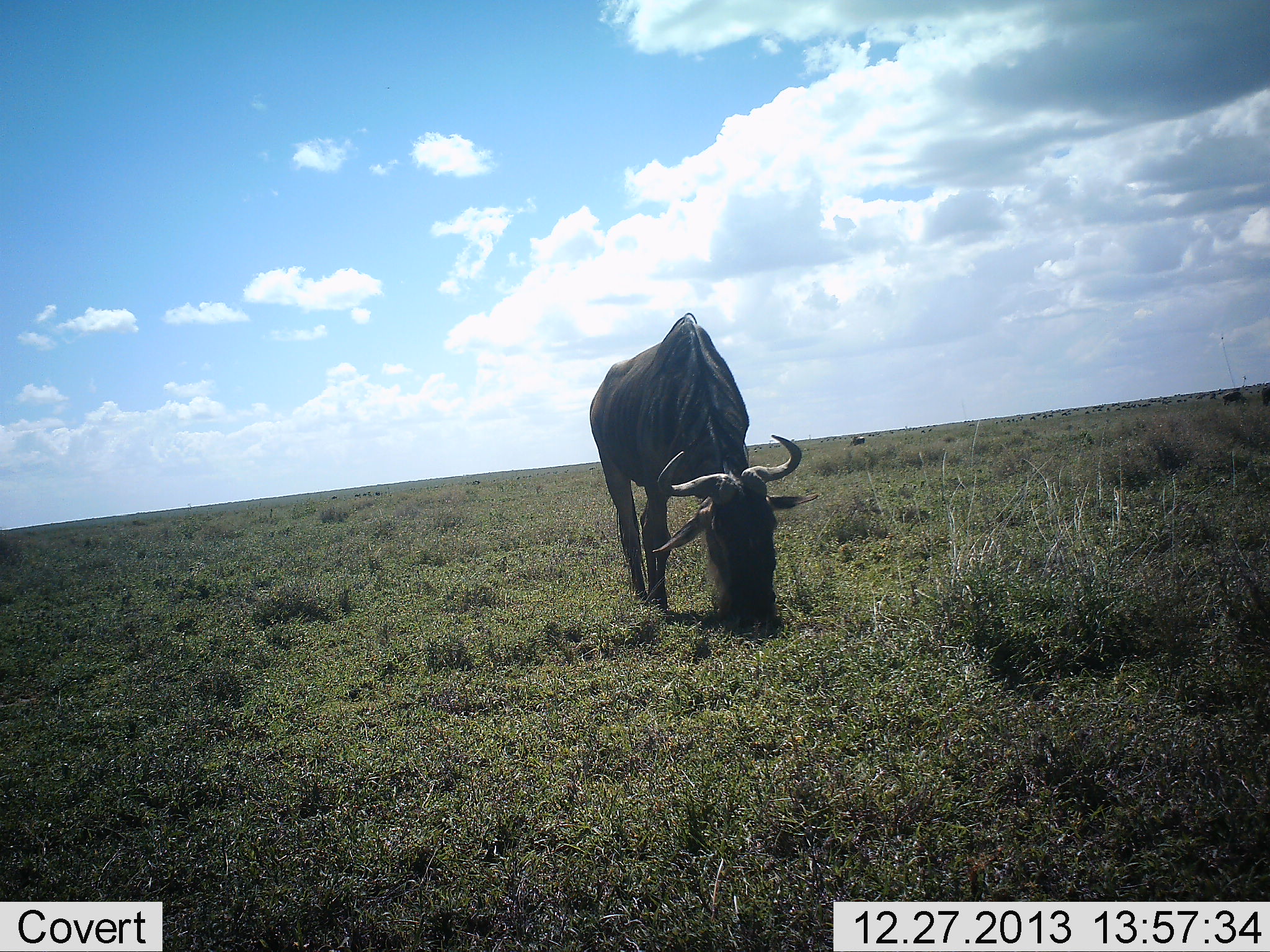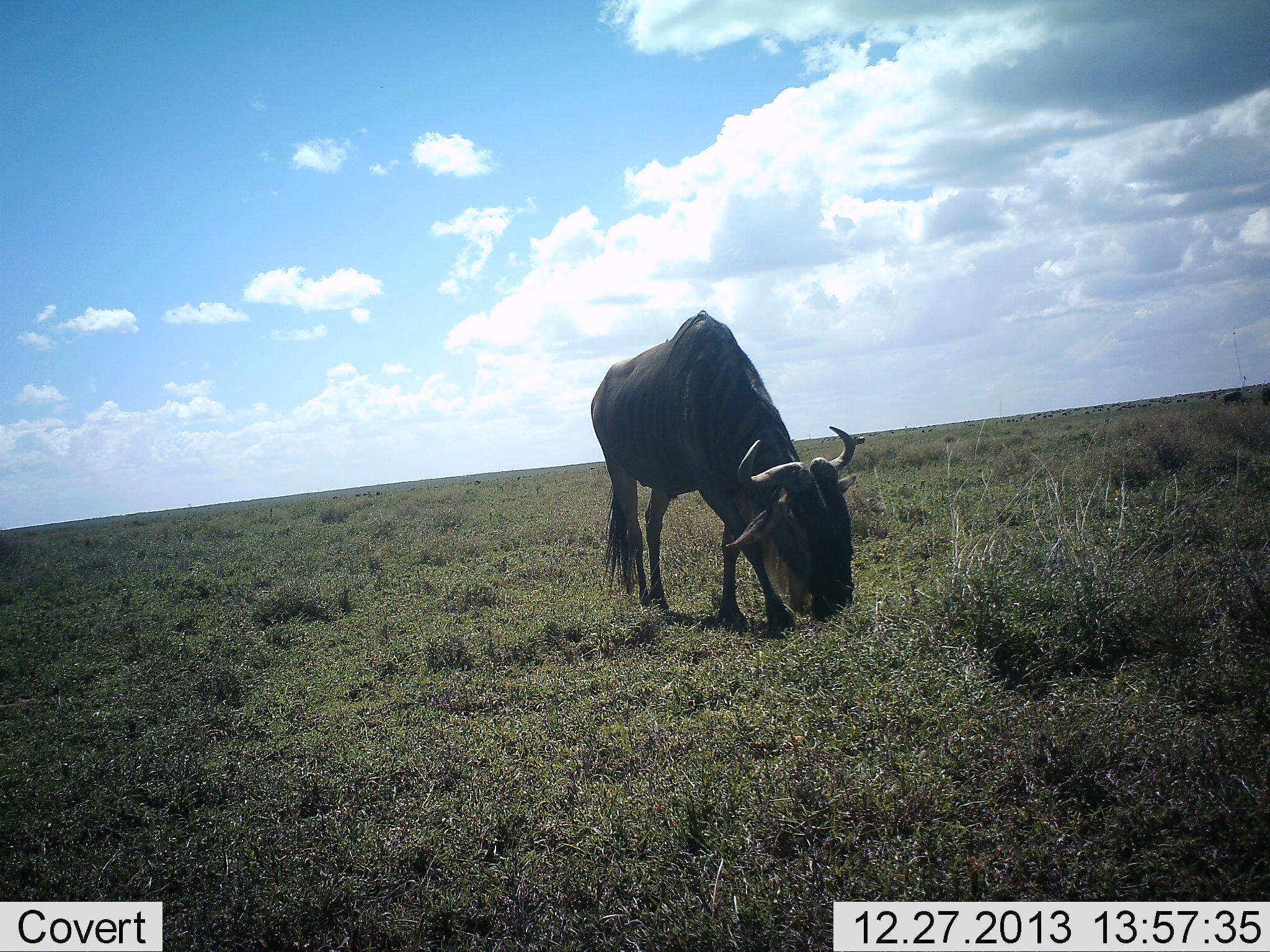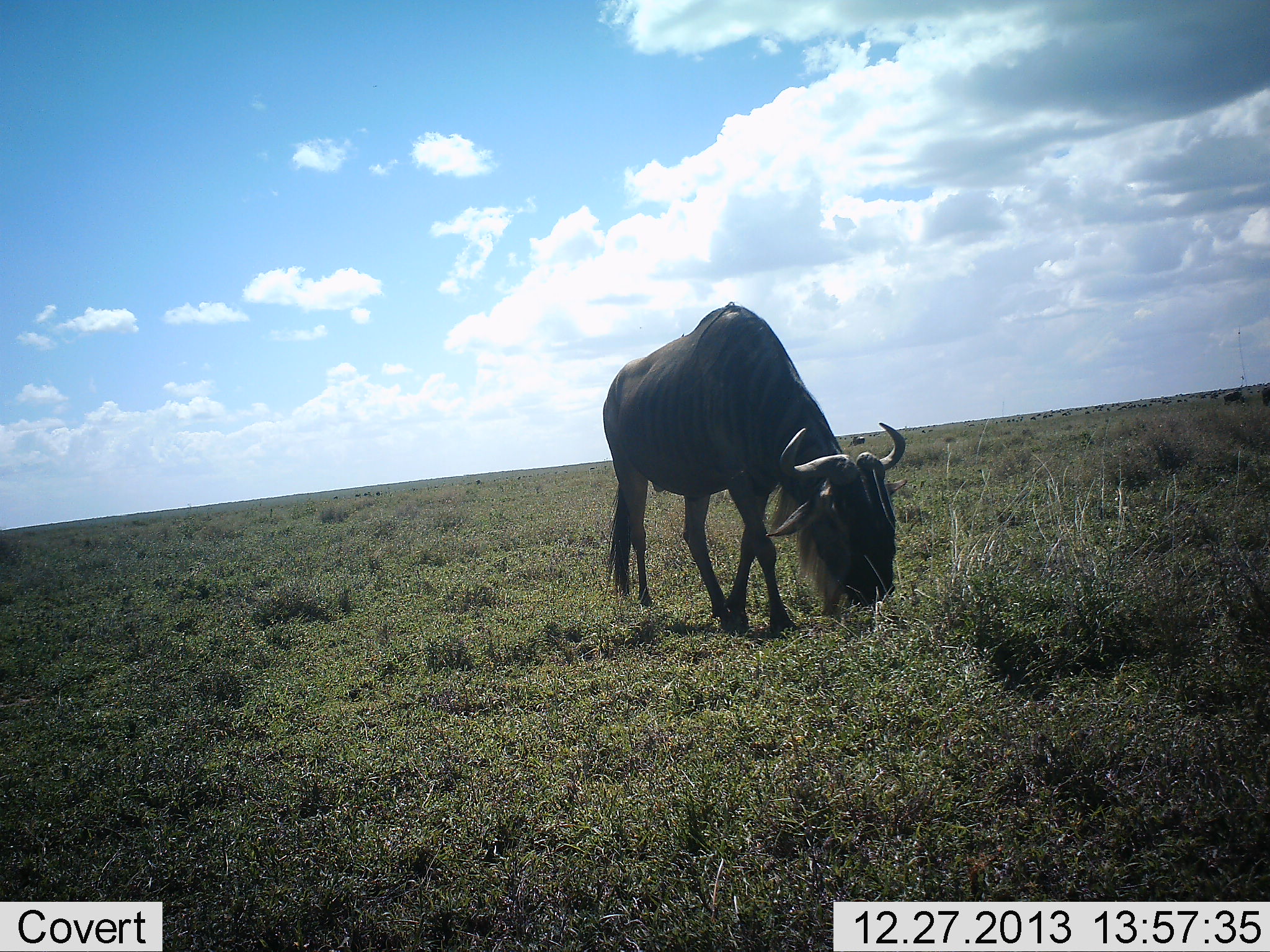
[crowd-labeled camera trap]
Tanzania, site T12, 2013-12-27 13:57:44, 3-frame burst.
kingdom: Animalia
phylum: Chordata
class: Mammalia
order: Artiodactyla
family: Bovidae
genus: Connochaetes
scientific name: Connochaetes taurinus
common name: blue wildebeest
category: wildebeest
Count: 2.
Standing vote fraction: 10%.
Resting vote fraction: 10%.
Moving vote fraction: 0%.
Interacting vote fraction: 0%.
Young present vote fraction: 0%.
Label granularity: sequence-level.